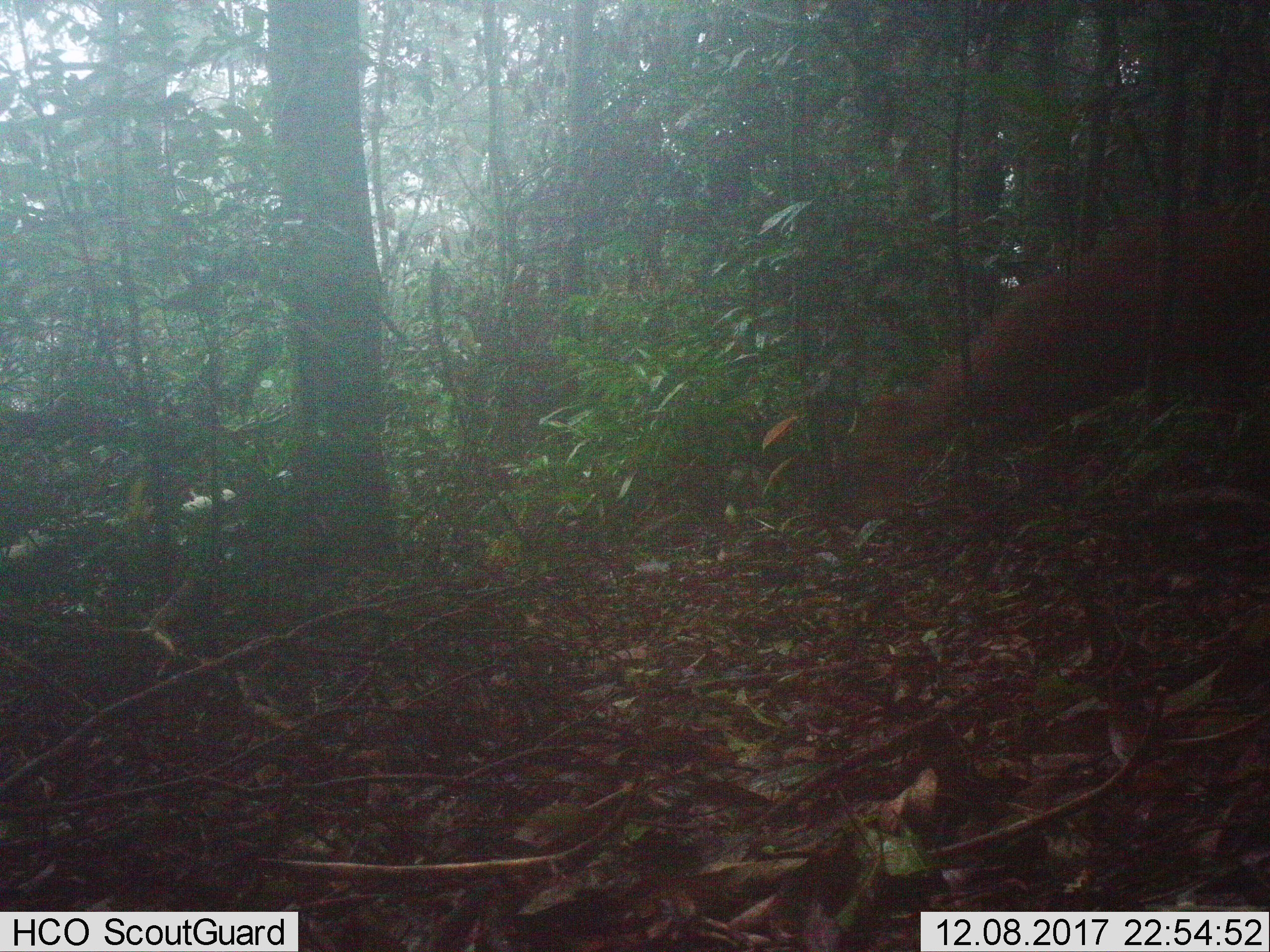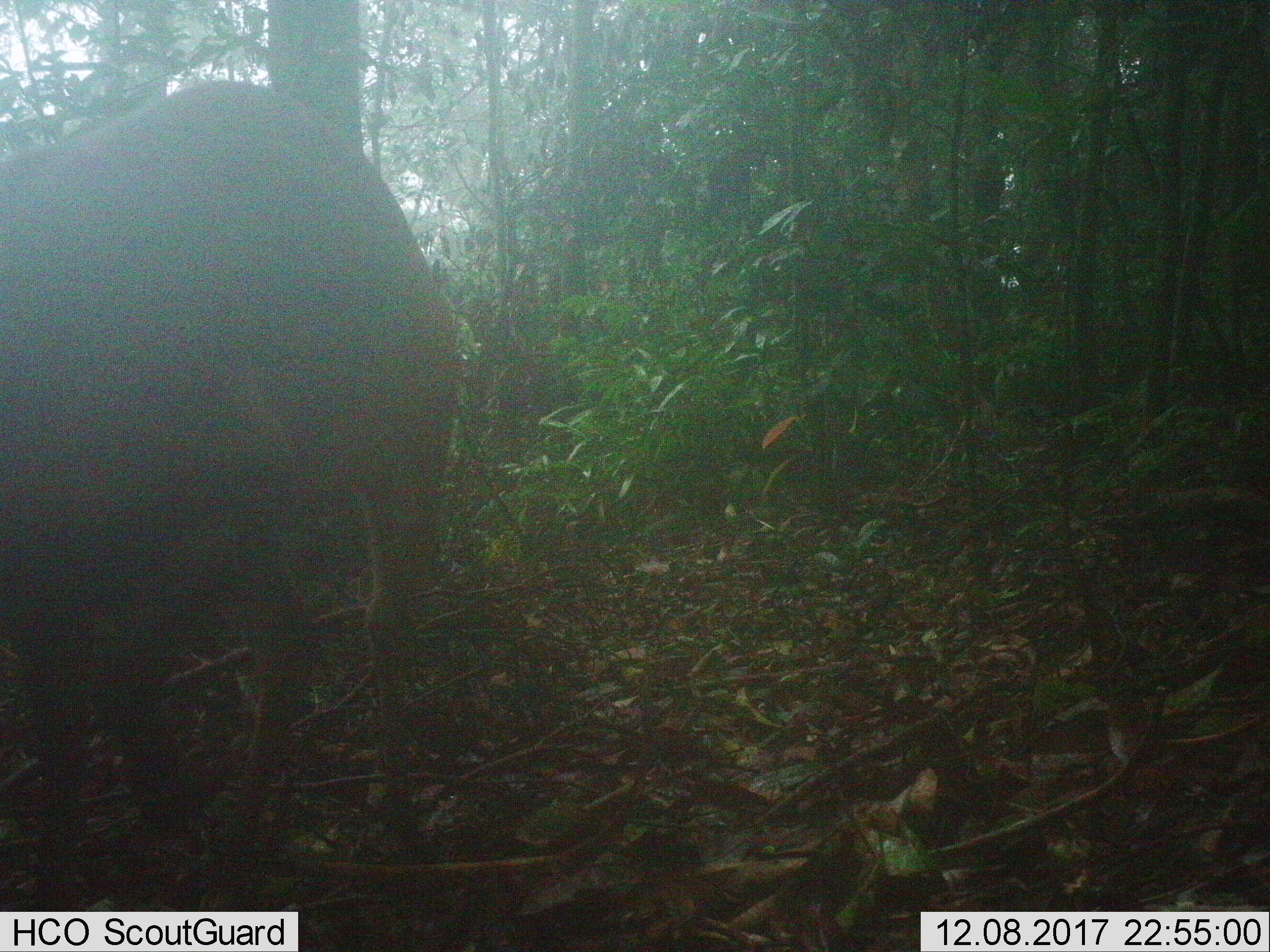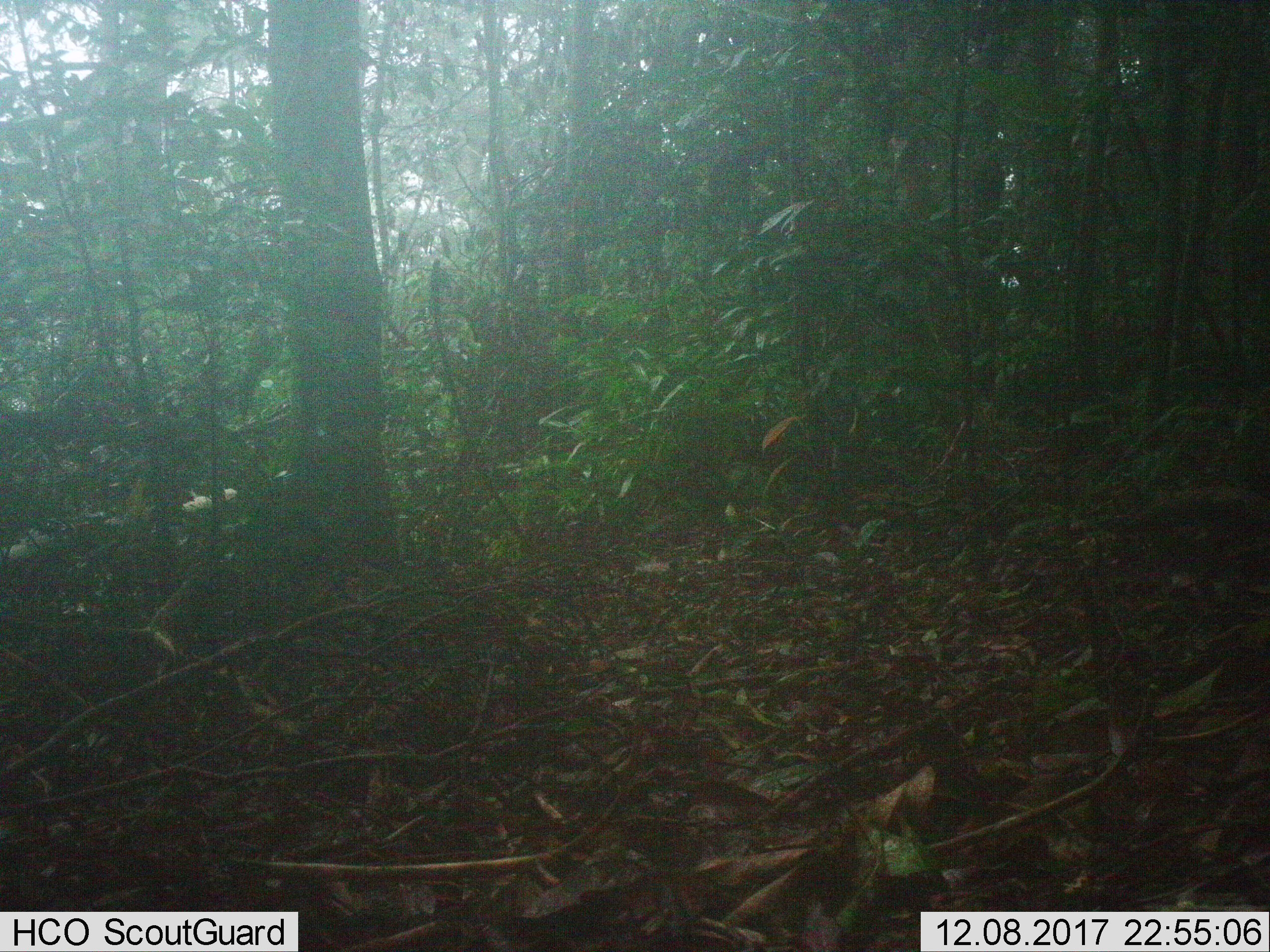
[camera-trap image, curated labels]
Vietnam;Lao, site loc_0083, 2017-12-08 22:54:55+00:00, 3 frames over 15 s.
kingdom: Animalia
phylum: Chordata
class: Mammalia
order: Artiodactyla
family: Cervidae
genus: Muntiacus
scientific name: Muntiacus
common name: muntjacs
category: unidentified muntjac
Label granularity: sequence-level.